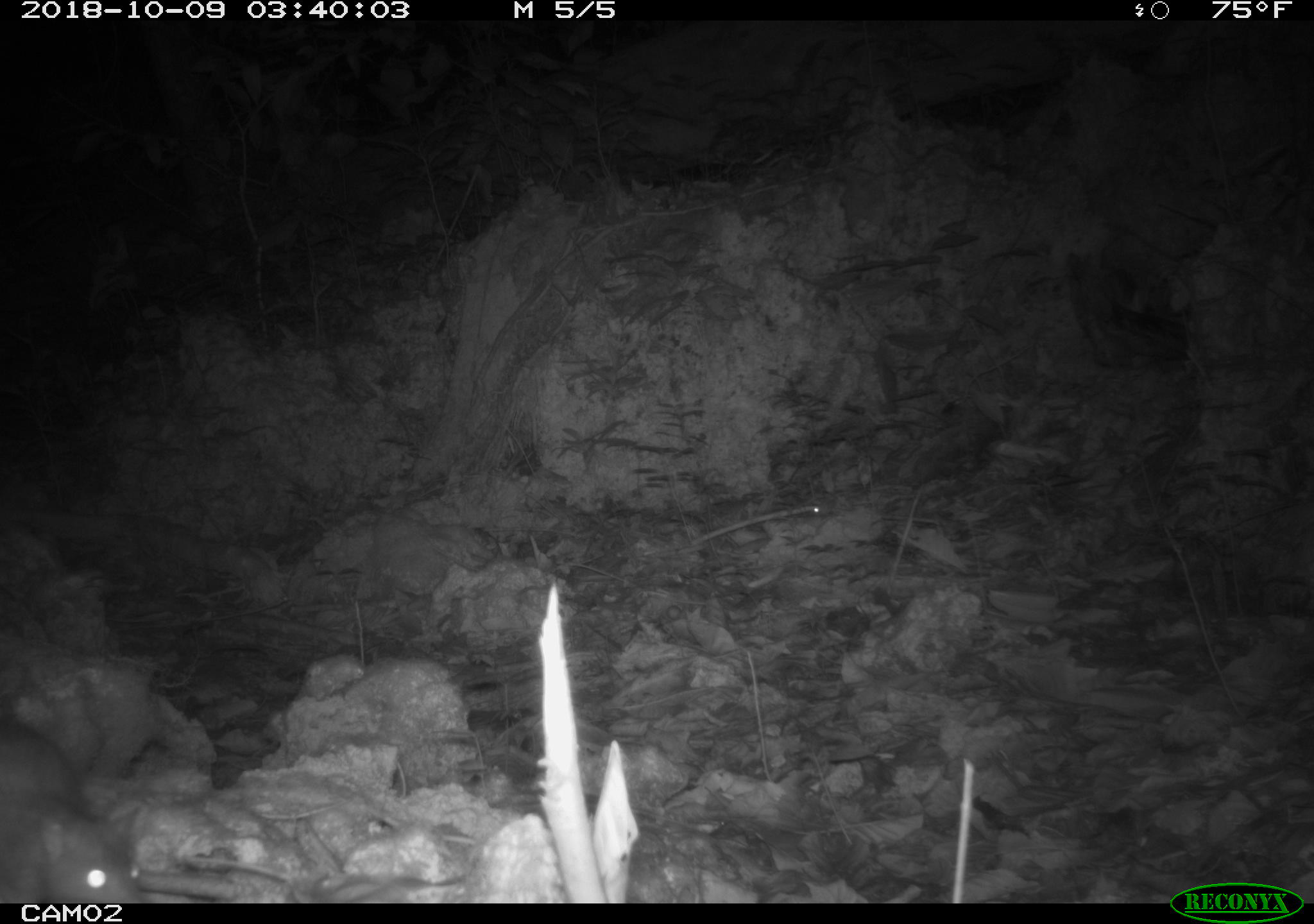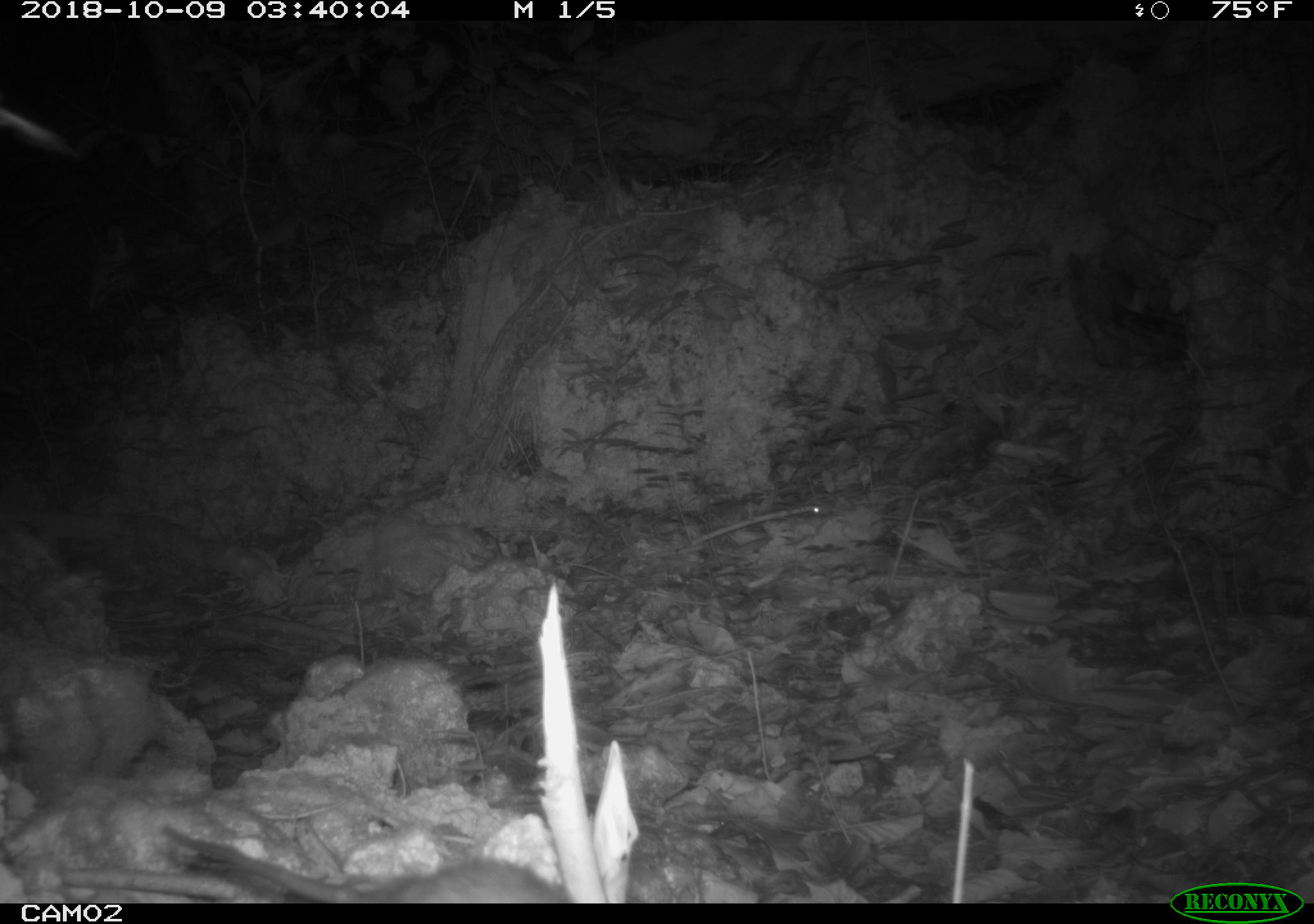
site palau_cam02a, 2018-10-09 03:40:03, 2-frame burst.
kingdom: Animalia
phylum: Chordata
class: Mammalia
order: Rodentia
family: Muridae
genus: Rattus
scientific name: Rattus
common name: rat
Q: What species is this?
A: Rat (Rattus).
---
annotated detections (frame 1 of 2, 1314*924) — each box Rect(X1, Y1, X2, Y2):
rat: Rect(0, 715, 142, 903)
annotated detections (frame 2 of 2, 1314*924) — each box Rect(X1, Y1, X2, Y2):
rat: Rect(161, 823, 595, 905)